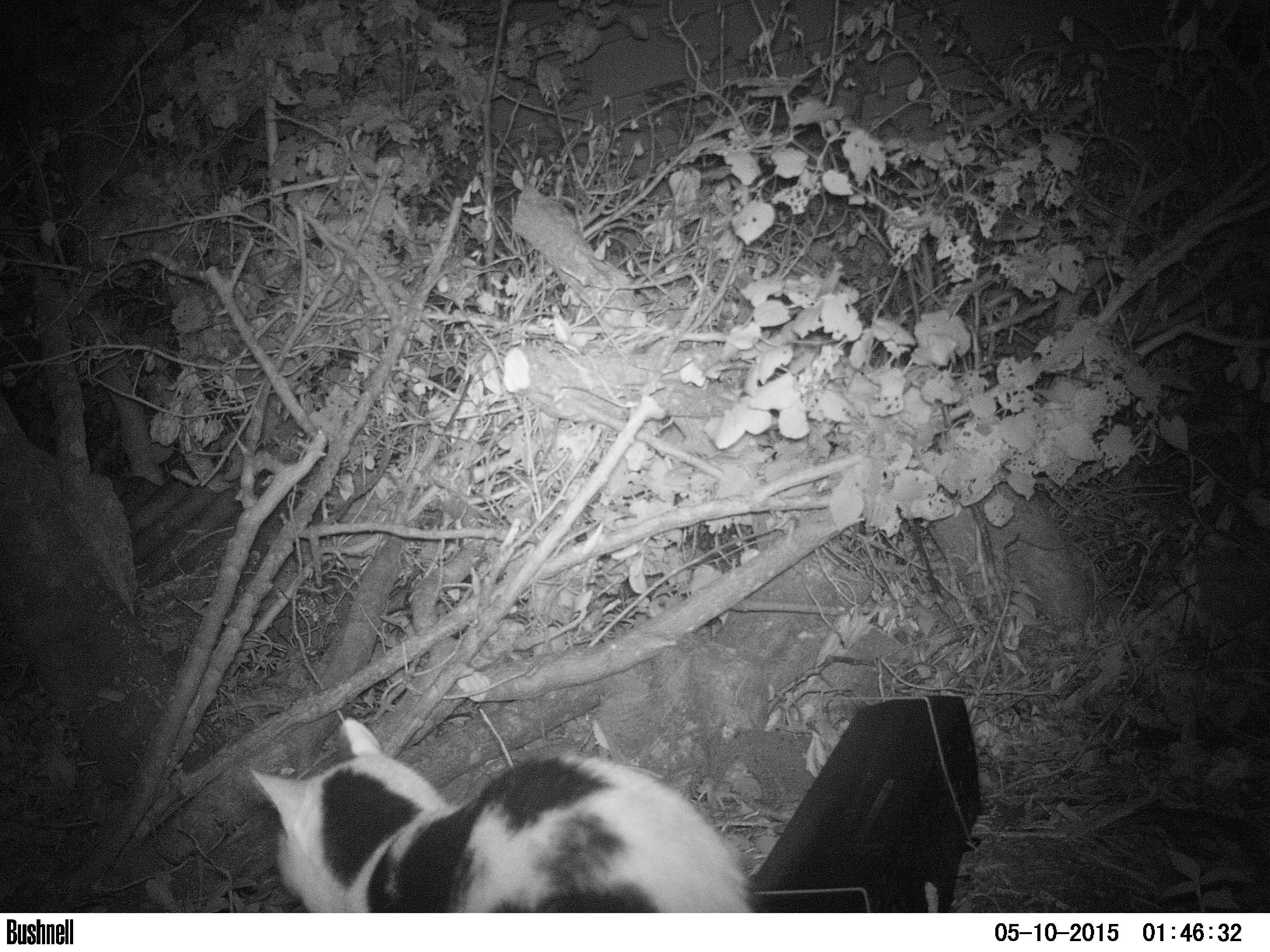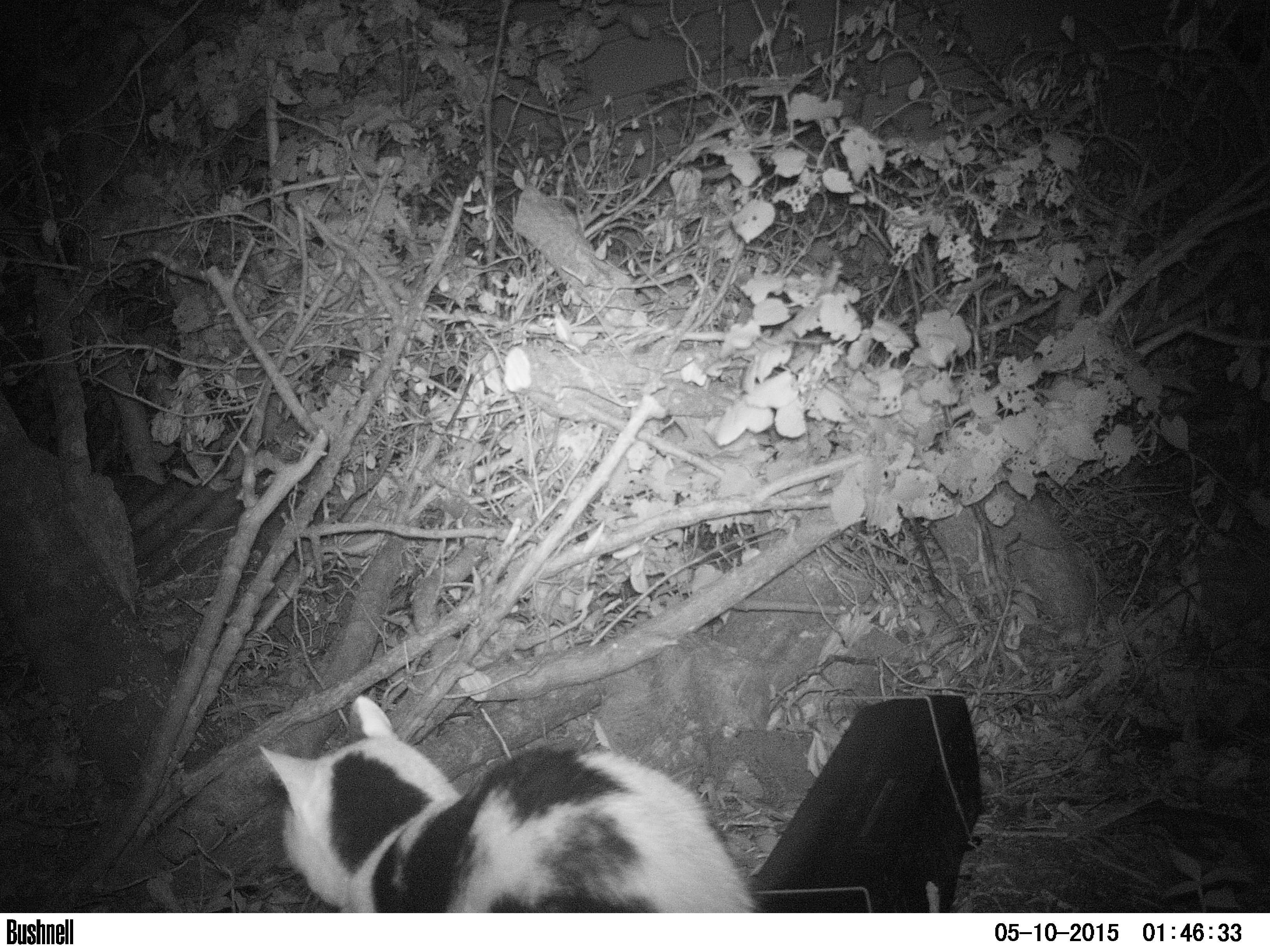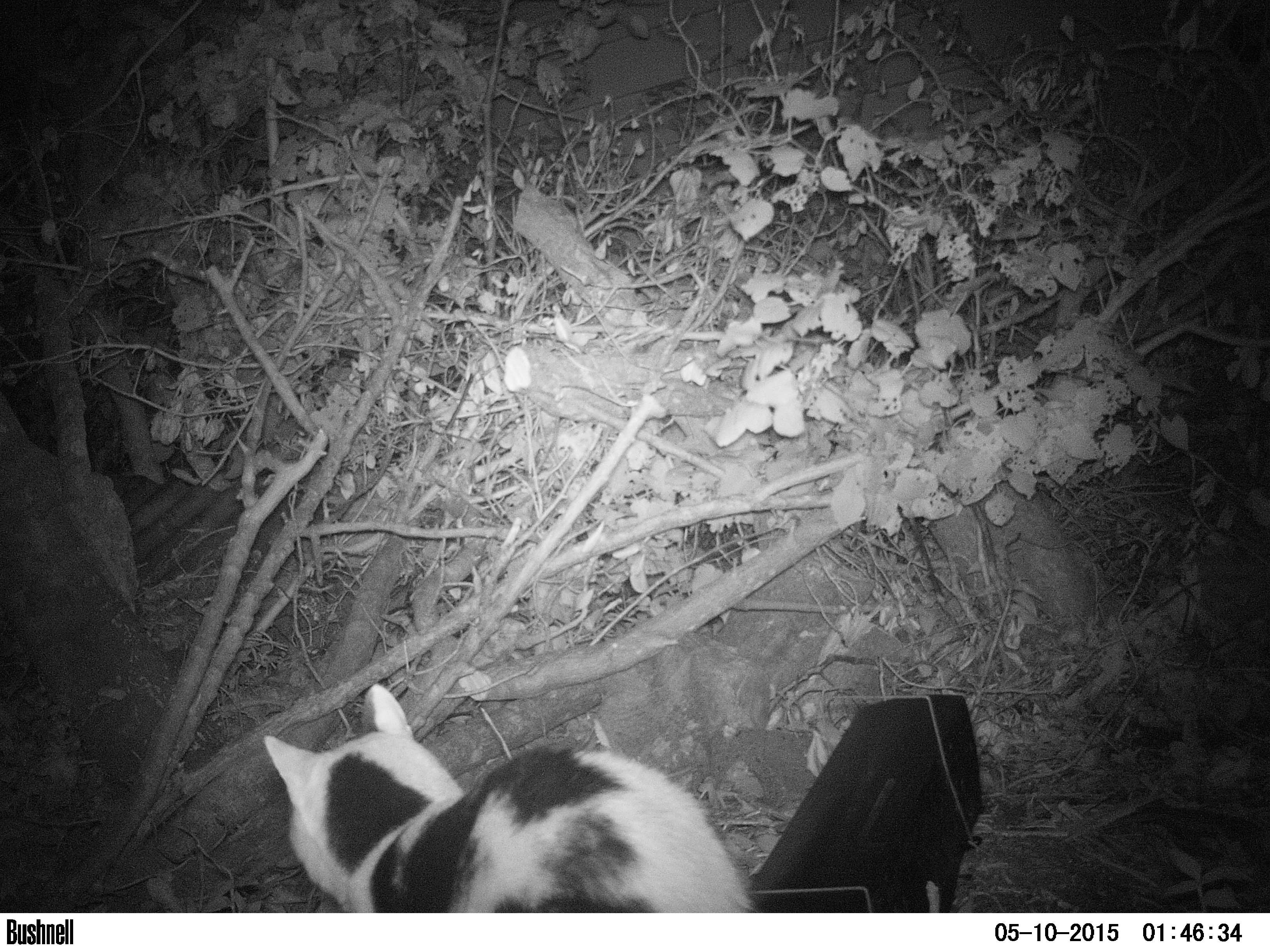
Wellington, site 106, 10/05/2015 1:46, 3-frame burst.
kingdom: Animalia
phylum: Chordata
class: Mammalia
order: Carnivora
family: Felidae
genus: Felis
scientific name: Felis catus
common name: cat